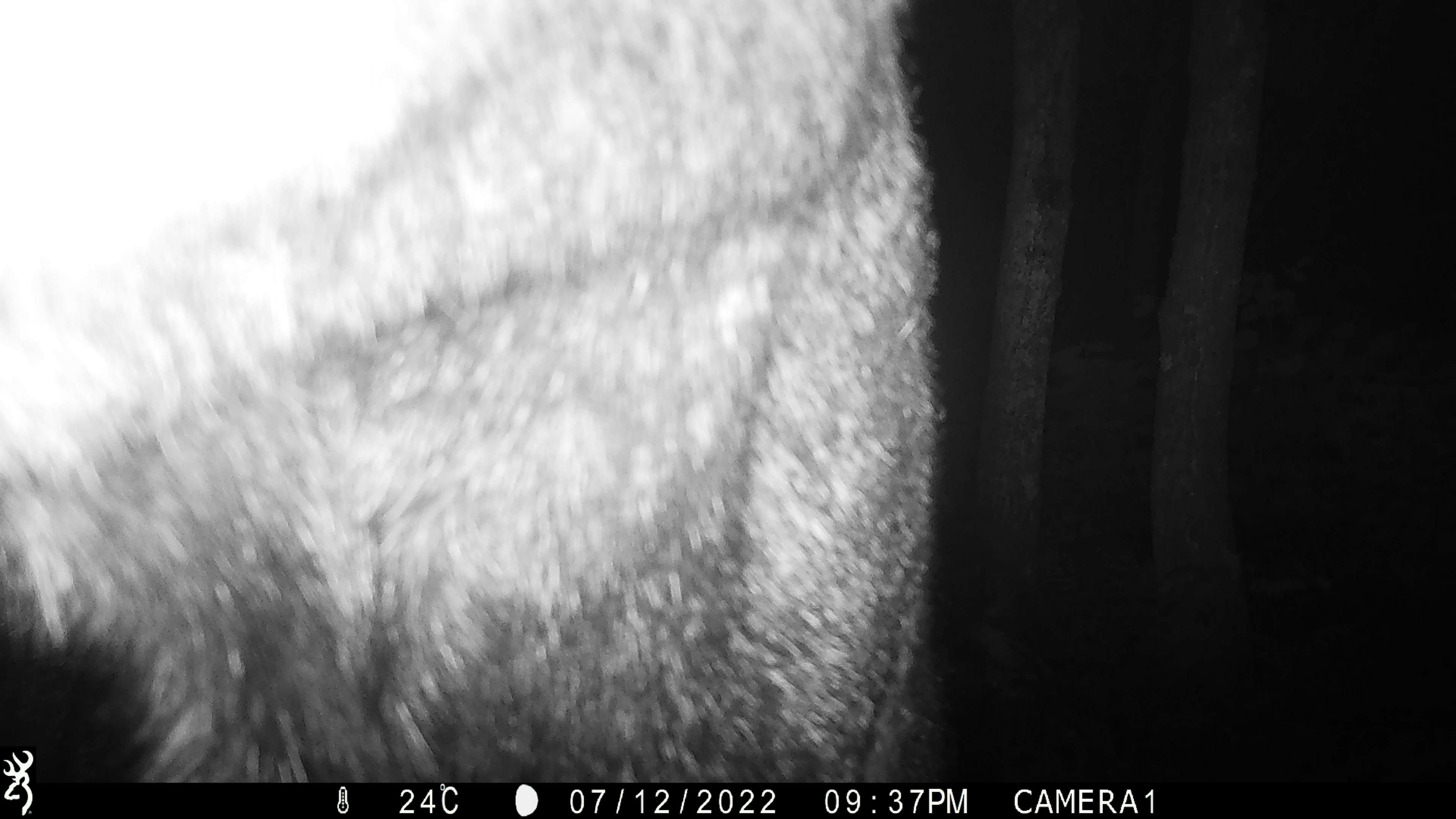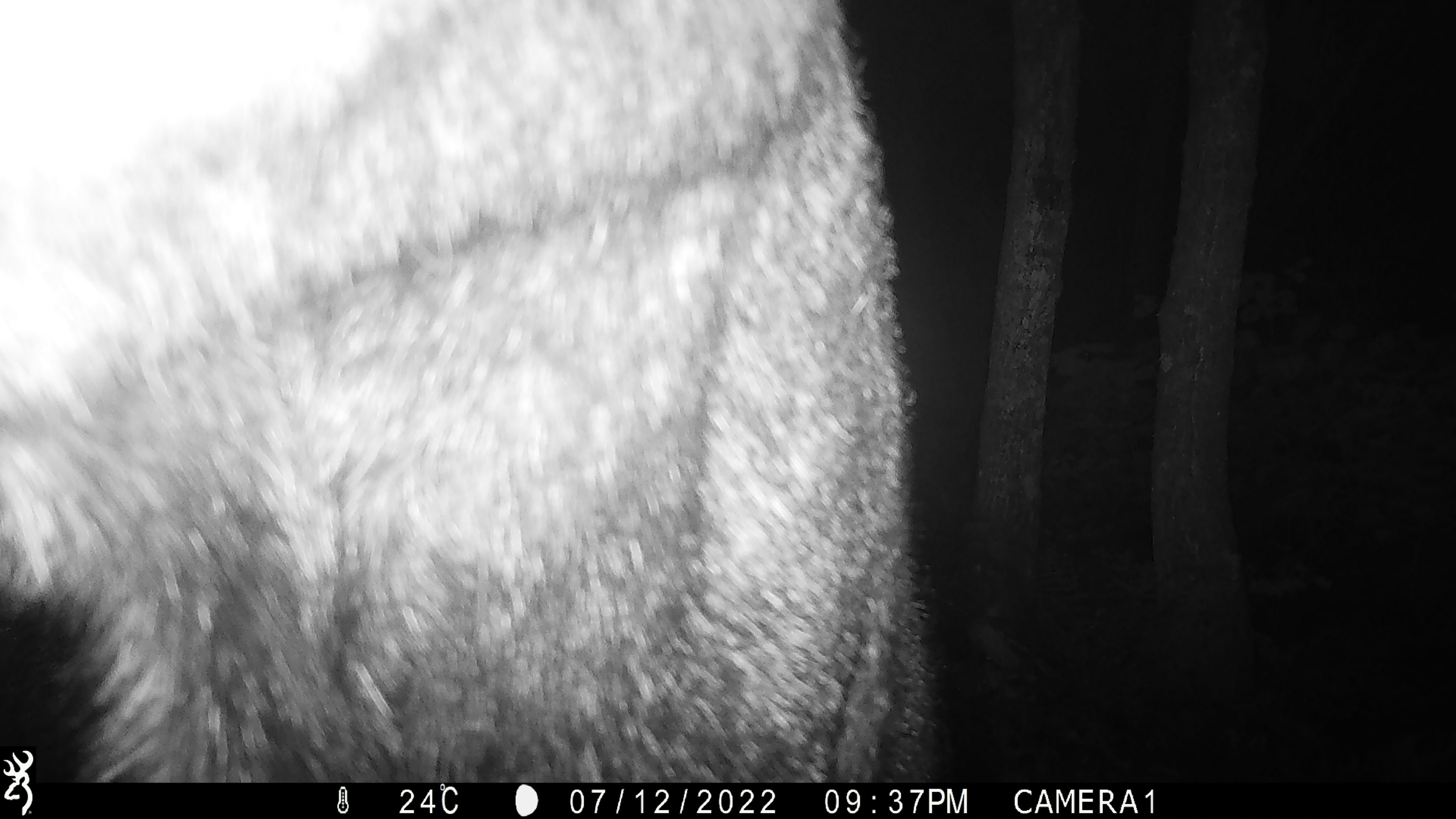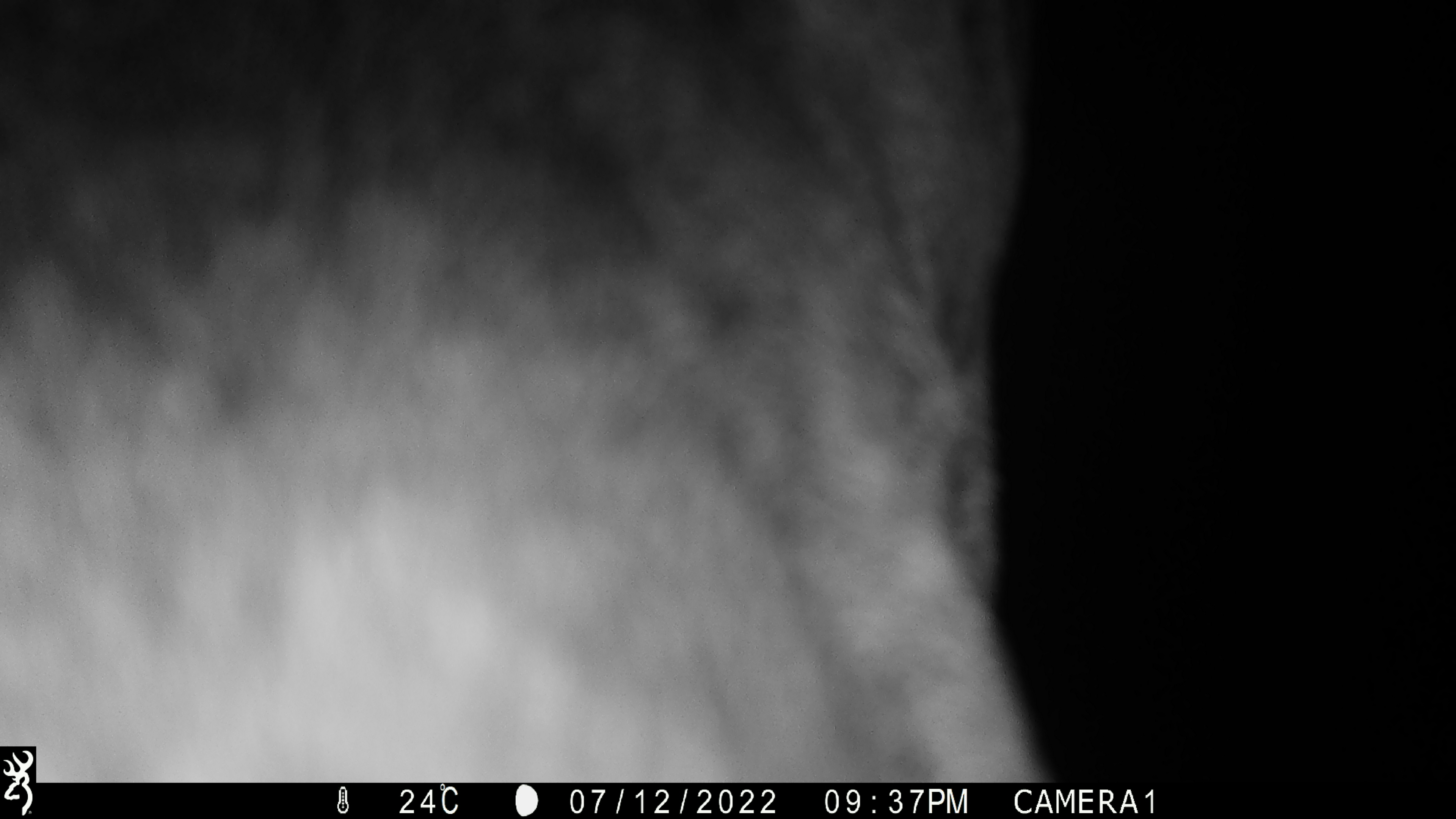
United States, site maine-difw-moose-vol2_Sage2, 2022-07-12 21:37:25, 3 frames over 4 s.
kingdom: Animalia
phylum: Chordata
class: Mammalia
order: Artiodactyla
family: Cervidae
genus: Alces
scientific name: Alces alces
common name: moose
Moose (Alces alces).